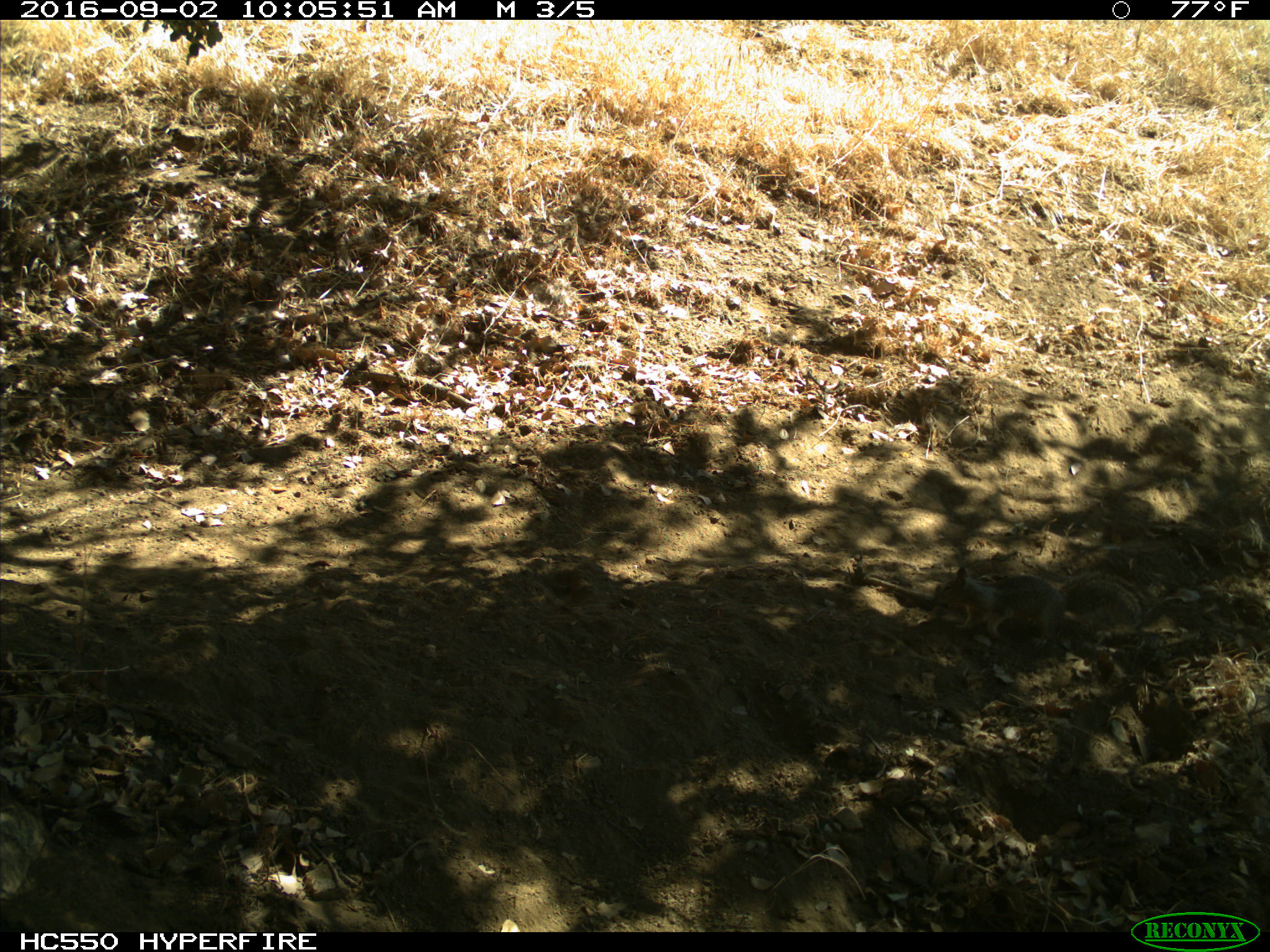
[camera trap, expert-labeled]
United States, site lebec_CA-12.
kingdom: Animalia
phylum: Chordata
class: Mammalia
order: Rodentia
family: Sciuridae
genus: Otospermophilus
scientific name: Otospermophilus beecheyi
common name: california ground squirrel